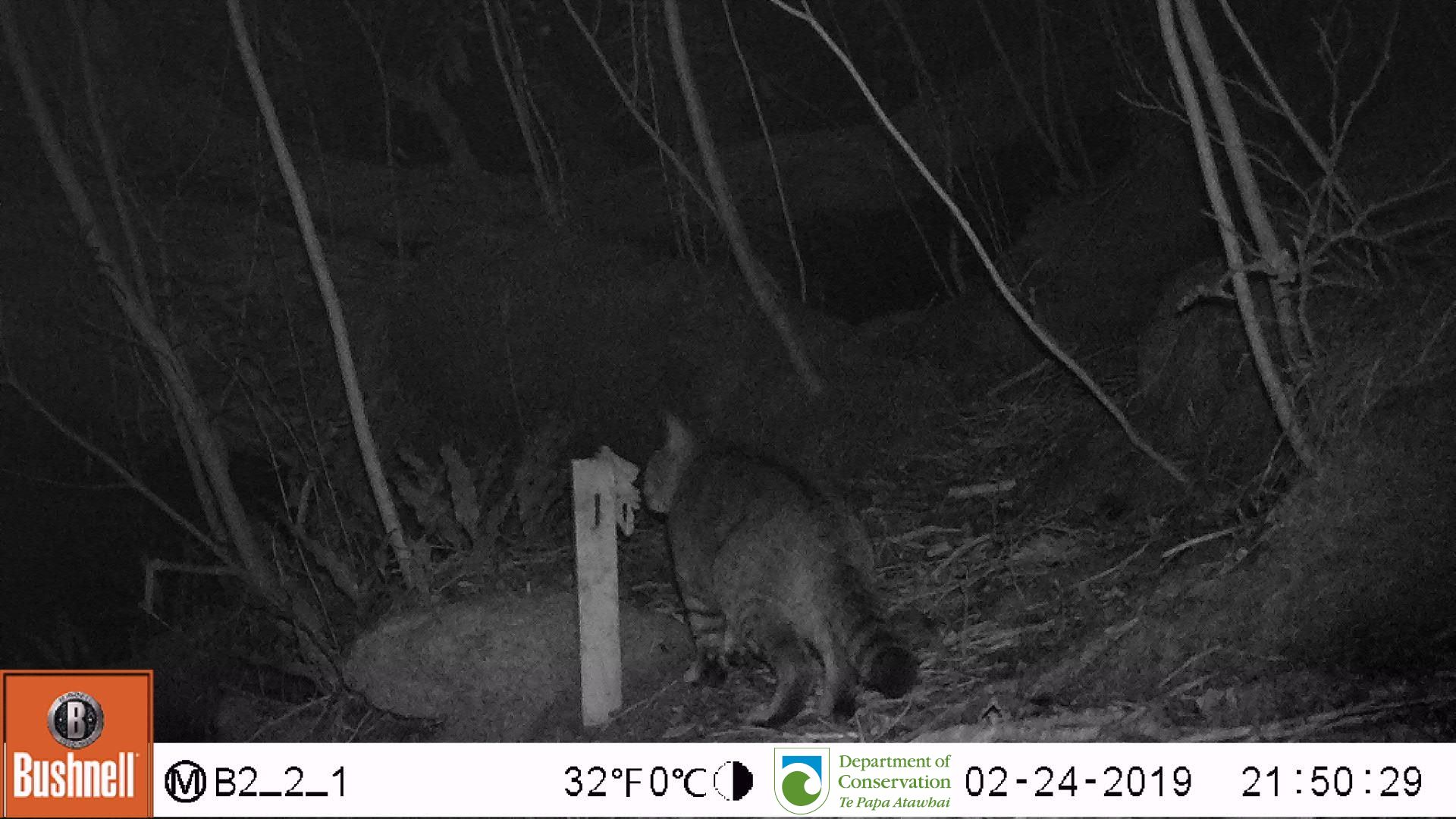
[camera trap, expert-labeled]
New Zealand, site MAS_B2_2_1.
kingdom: Animalia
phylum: Chordata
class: Mammalia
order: Carnivora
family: Felidae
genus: Felis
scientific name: Felis catus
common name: domestic cat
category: cat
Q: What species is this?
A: Cat (domestic cat) (Felis catus).